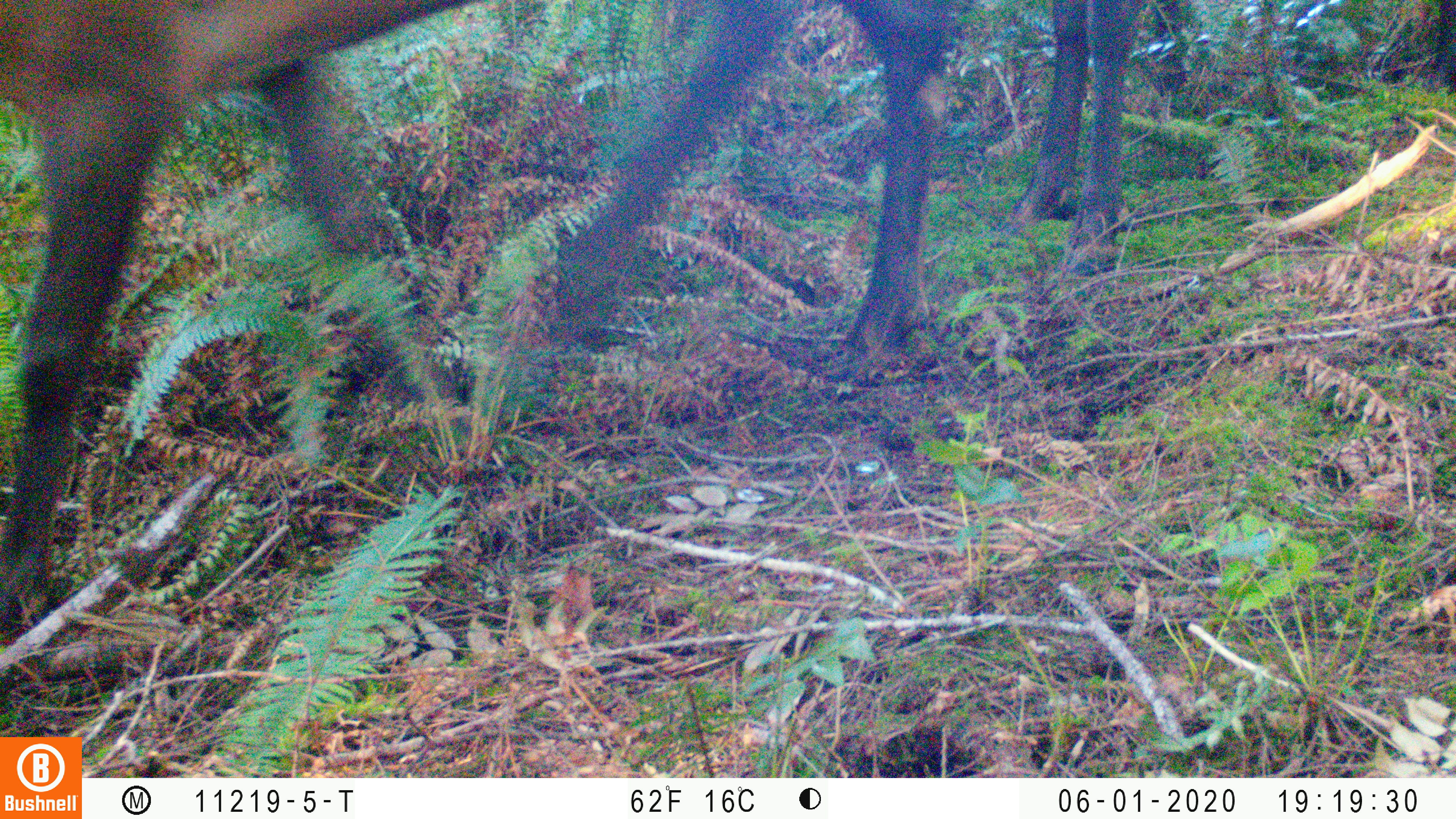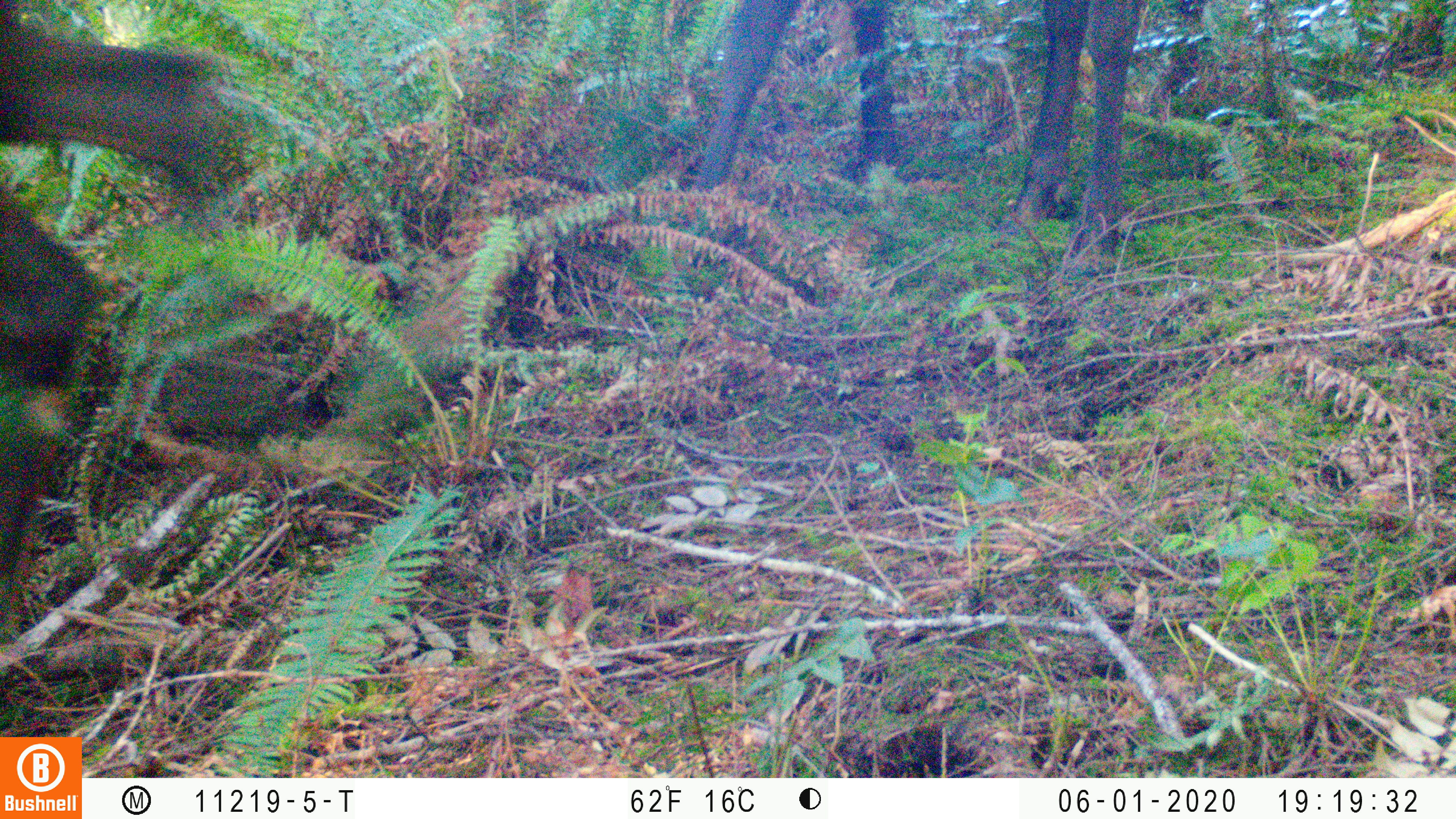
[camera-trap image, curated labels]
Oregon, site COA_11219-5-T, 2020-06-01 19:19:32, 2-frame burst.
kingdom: Animalia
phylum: Chordata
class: Mammalia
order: Artiodactyla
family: Cervidae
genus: Cervus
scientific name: Cervus canadensis roosevelti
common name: roosevelt elk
Roosevelt elk (Cervus canadensis roosevelti).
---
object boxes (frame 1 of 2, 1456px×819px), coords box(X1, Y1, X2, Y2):
roosevelt elk: box(0, 2, 971, 628); box(988, 0, 1163, 285)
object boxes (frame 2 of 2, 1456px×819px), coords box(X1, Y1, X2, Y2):
roosevelt elk: box(658, 0, 1168, 277)